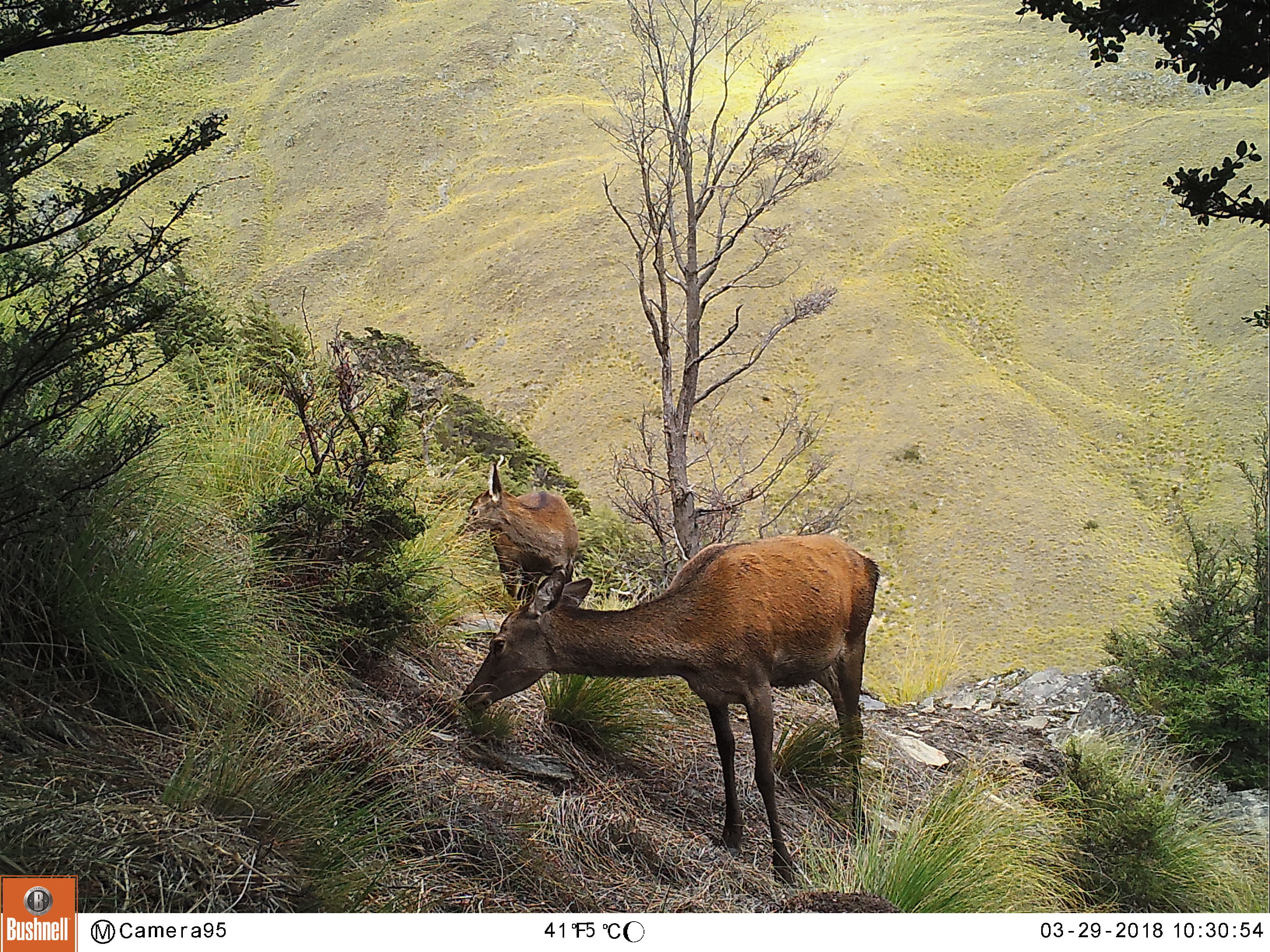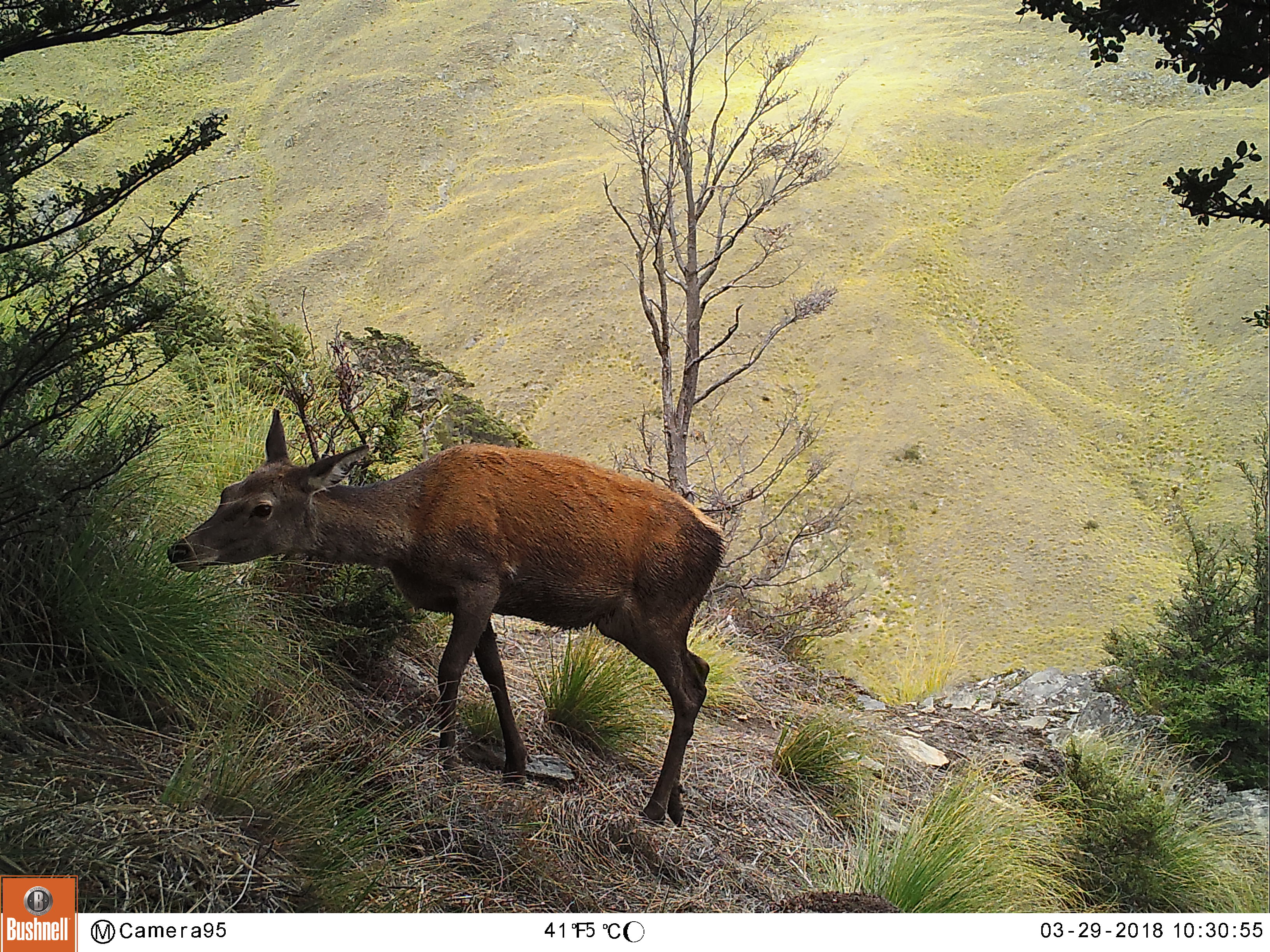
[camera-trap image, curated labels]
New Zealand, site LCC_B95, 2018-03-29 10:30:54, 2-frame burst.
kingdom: Animalia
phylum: Chordata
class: Mammalia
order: Artiodactyla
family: Cervidae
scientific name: Cervidae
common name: deer